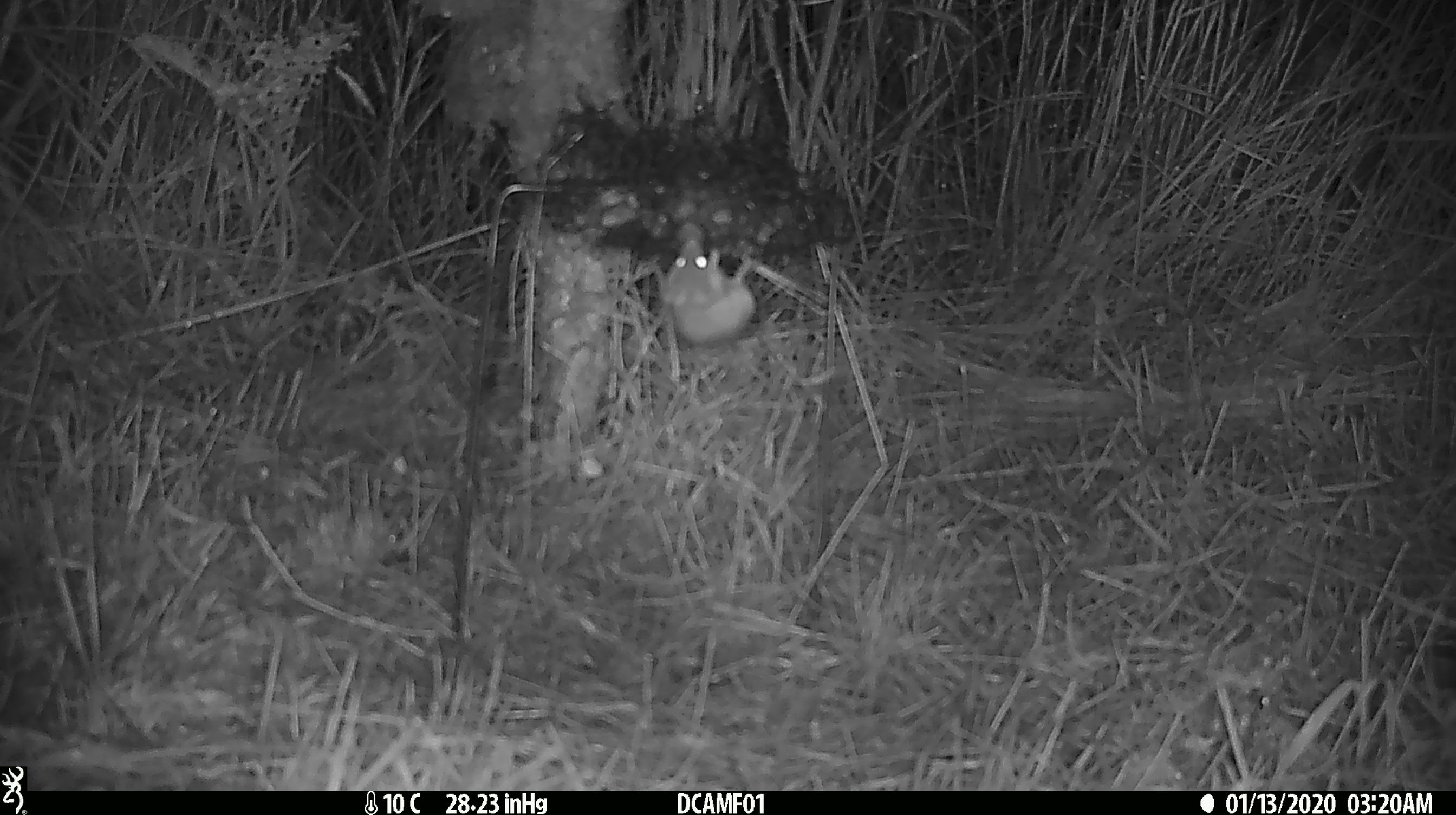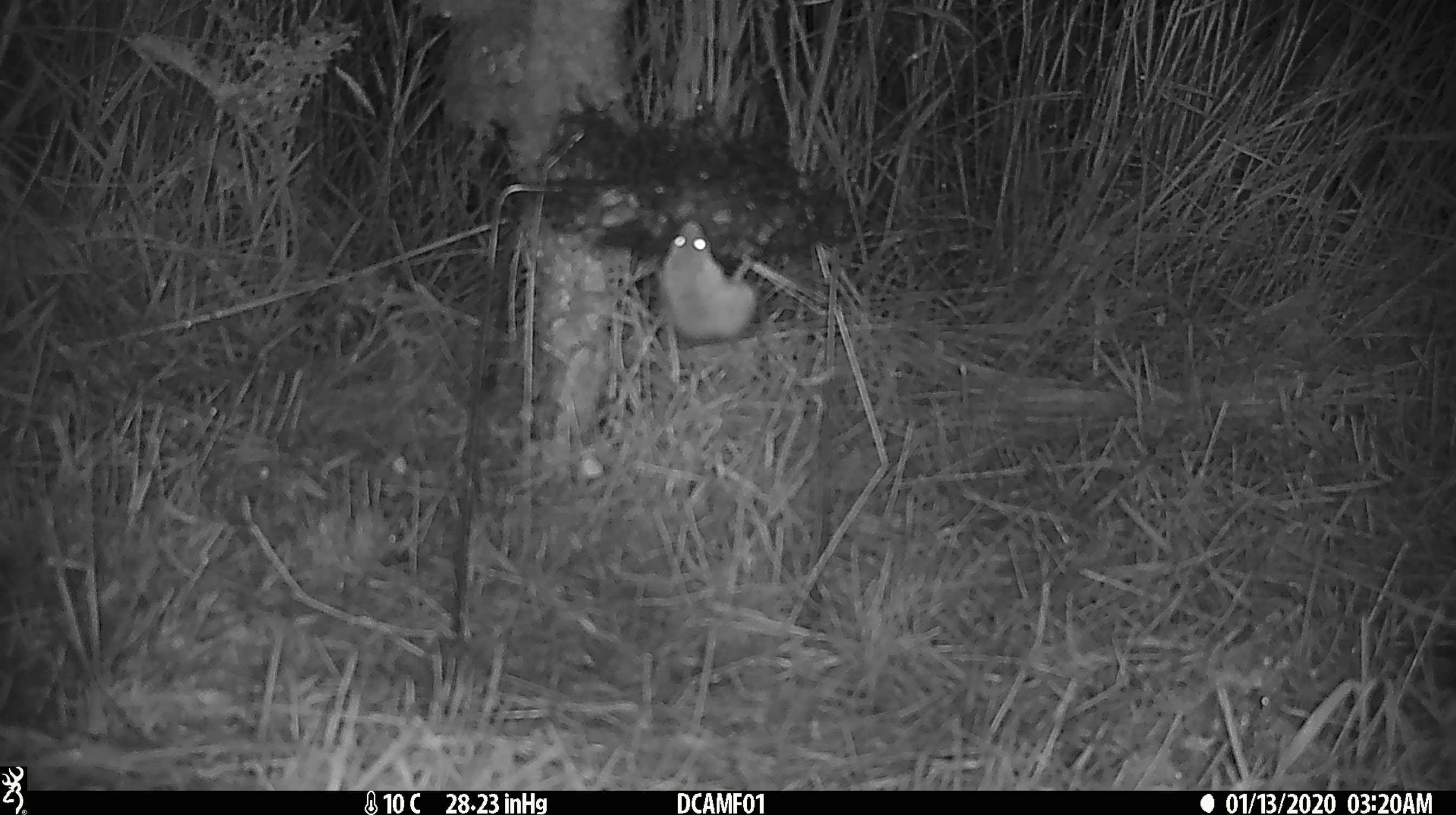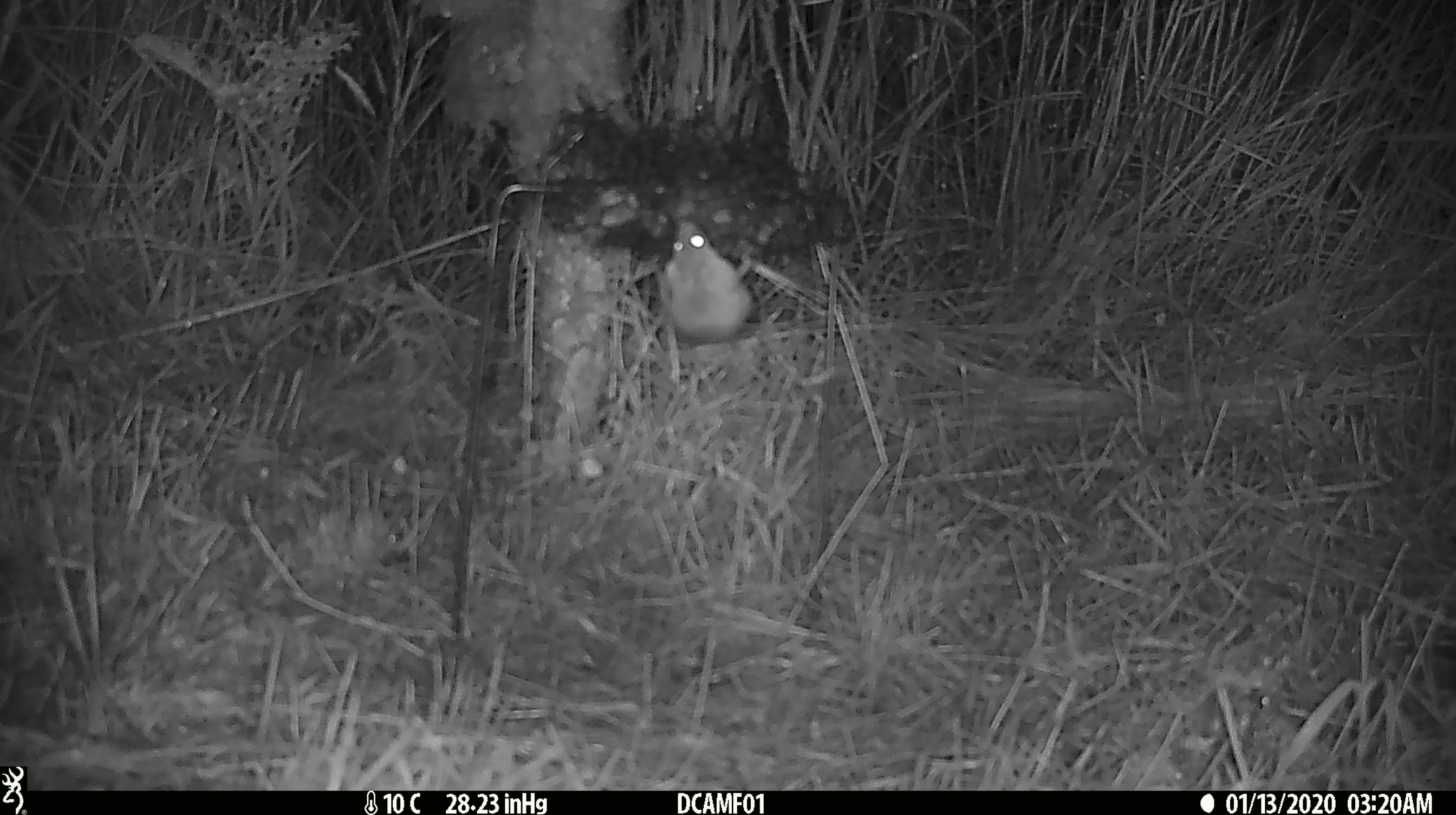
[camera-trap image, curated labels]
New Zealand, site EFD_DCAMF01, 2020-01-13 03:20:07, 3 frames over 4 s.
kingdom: Animalia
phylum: Chordata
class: Mammalia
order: Rodentia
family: Muridae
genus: Mus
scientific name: Mus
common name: mouse